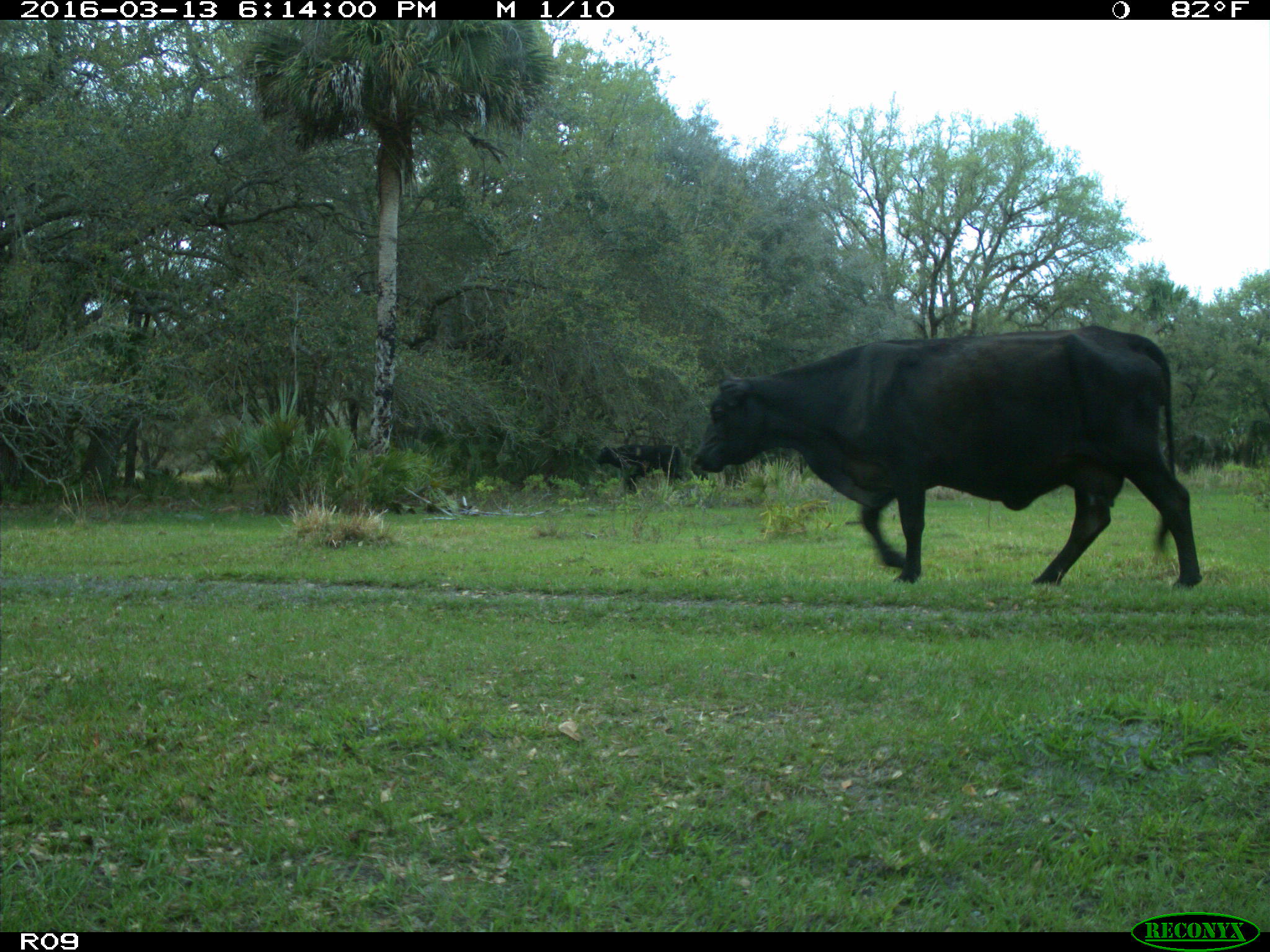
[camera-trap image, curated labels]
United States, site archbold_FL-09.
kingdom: Animalia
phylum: Chordata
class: Mammalia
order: Artiodactyla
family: Bovidae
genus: Bos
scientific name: Bos taurus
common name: domestic cow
Bos taurus (domestic cow).